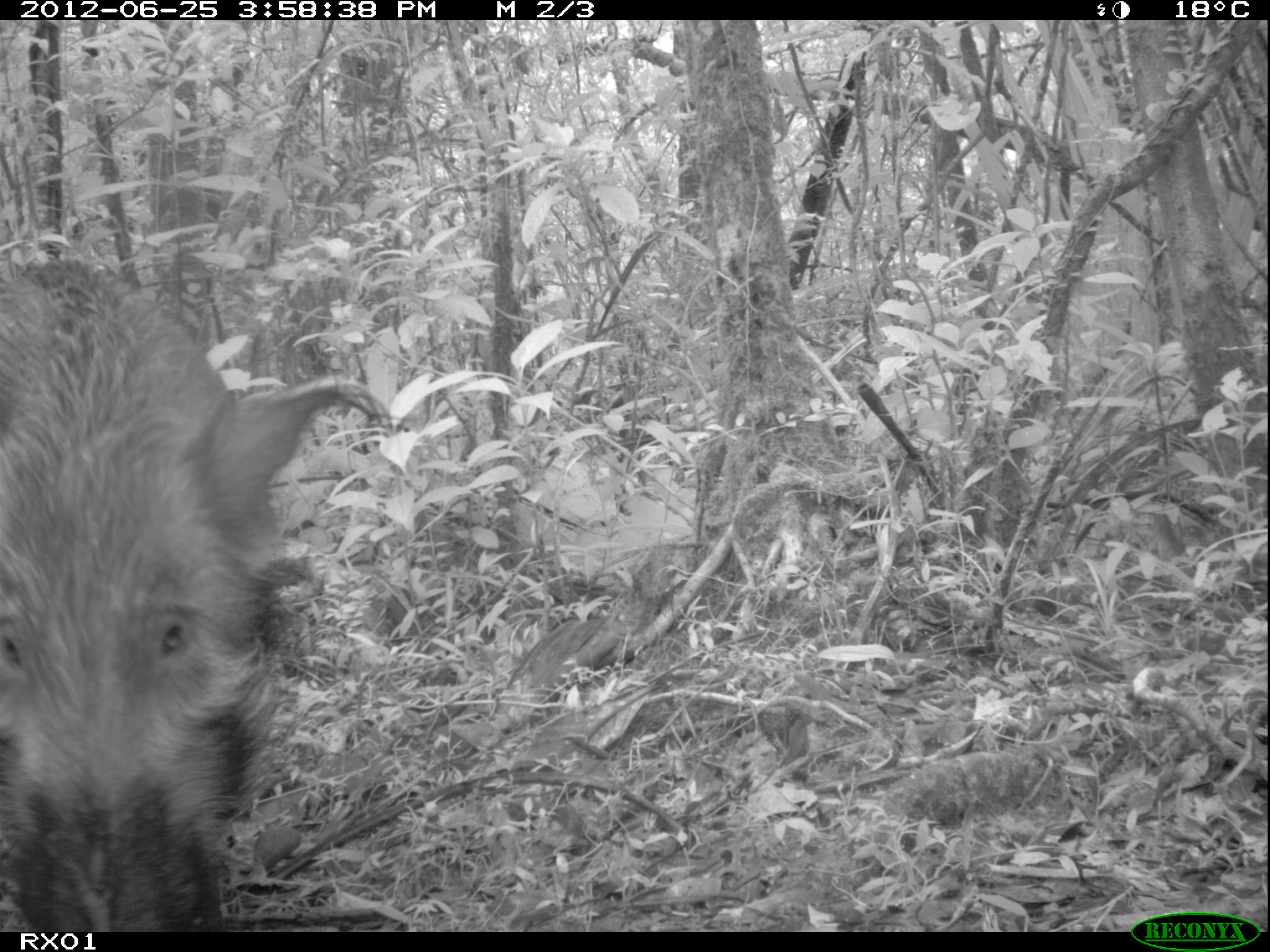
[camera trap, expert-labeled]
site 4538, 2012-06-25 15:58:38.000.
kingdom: Animalia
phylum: Chordata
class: Mammalia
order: Carnivora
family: Eupleridae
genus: Cryptoprocta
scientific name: Cryptoprocta ferox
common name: fossa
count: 1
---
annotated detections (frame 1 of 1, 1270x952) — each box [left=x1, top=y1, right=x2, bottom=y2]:
cryptoprocta ferox: [left=0, top=255, right=378, bottom=932]